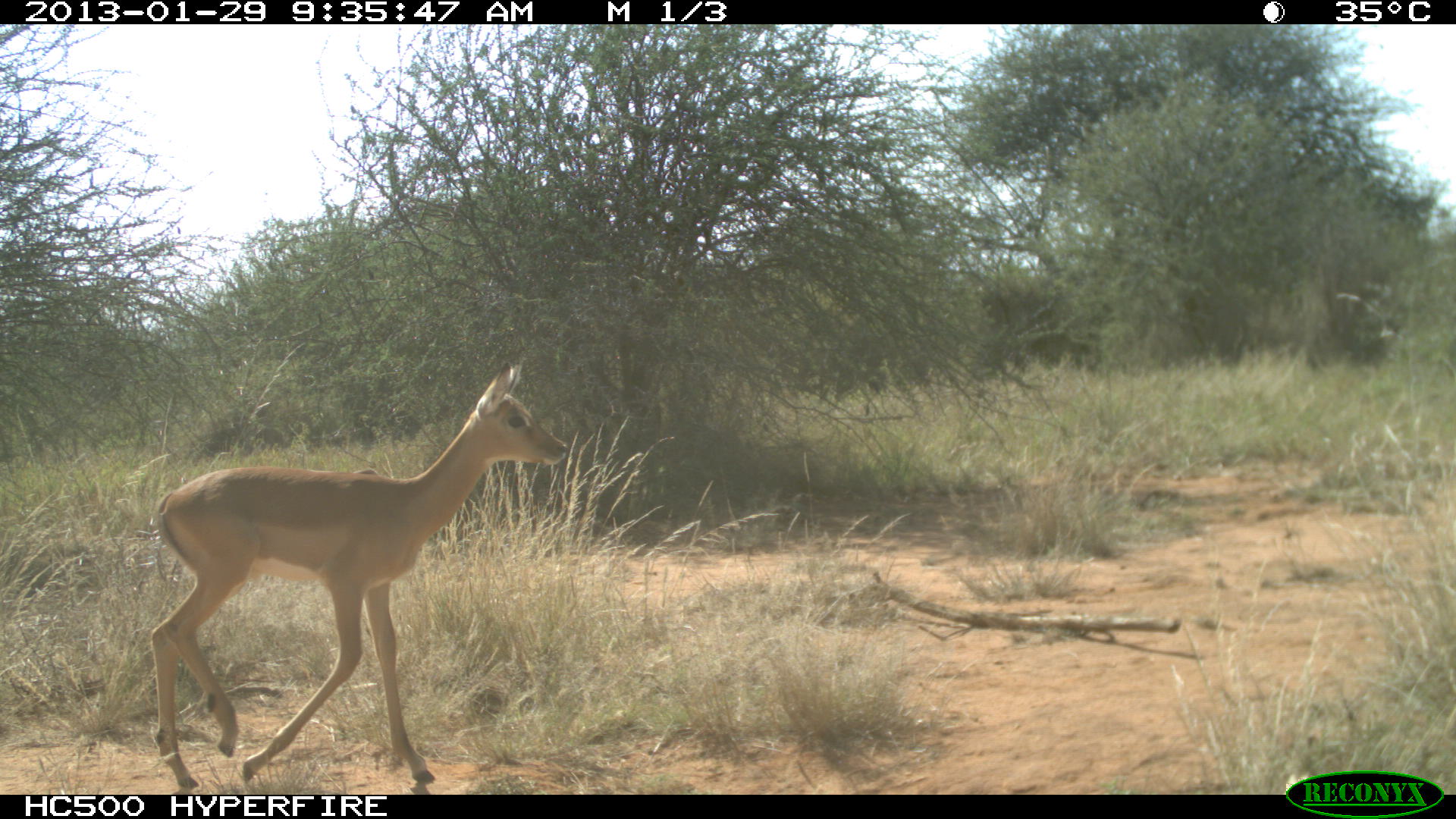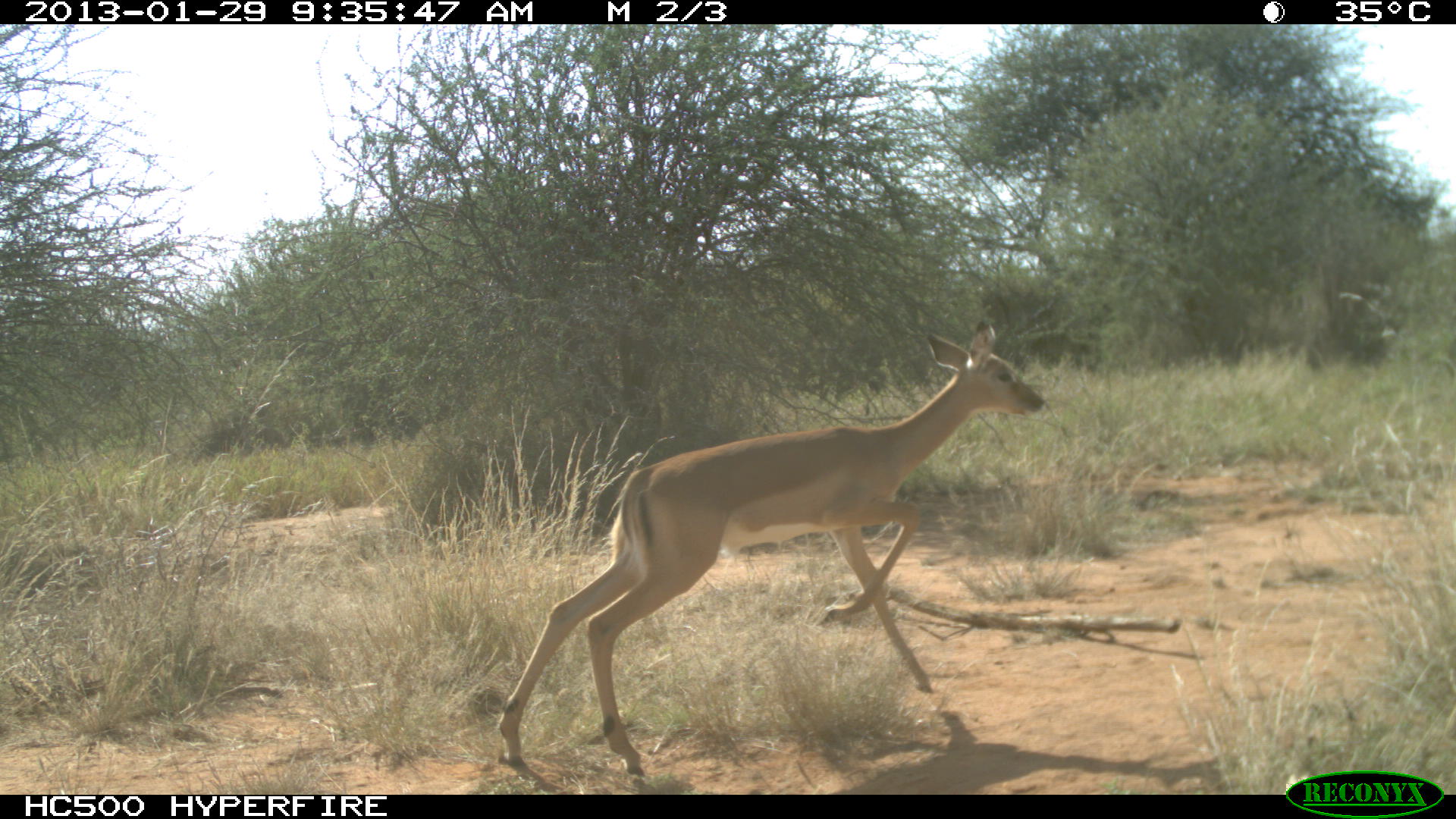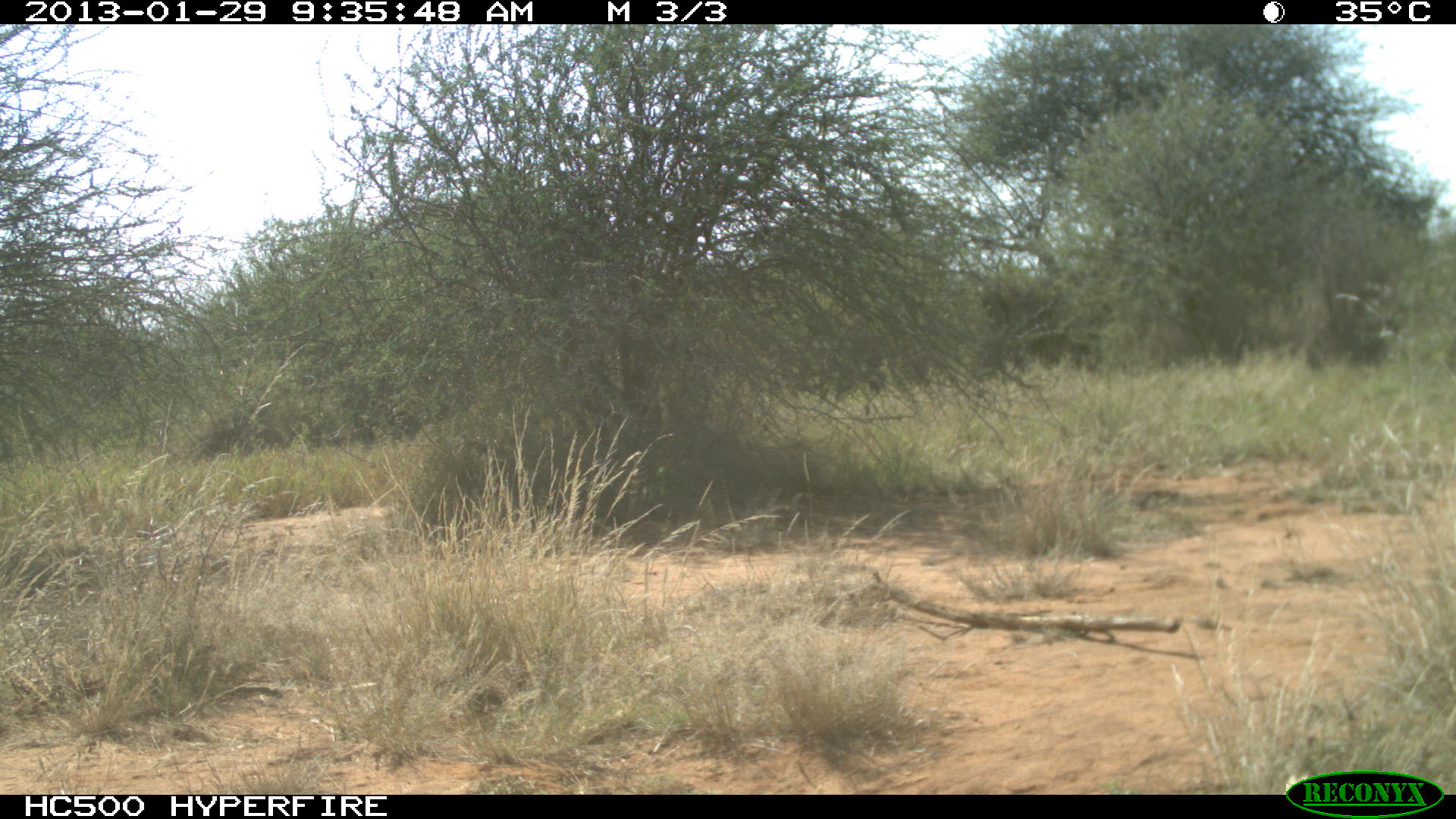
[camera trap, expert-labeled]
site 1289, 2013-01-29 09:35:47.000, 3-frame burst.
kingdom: Animalia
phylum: Chordata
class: Mammalia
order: Artiodactyla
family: Bovidae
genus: Aepyceros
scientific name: Aepyceros melampus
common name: impala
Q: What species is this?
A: Aepyceros melampus (impala).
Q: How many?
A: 1.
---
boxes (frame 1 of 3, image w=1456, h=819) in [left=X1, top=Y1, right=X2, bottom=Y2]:
aepyceros melampus: [left=145, top=352, right=566, bottom=784]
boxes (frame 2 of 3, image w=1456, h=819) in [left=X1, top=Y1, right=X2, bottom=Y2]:
aepyceros melampus: [left=494, top=321, right=1044, bottom=775]